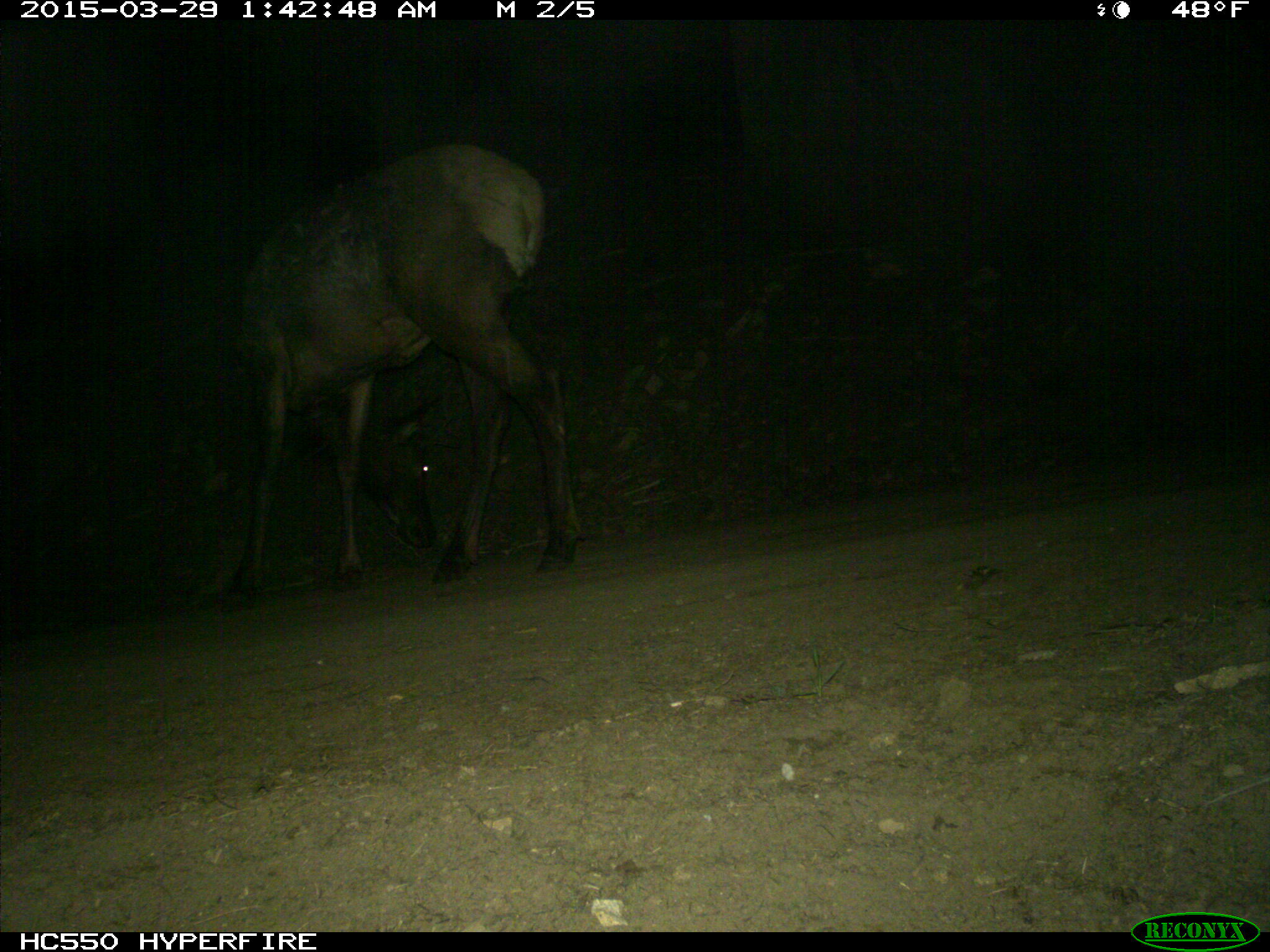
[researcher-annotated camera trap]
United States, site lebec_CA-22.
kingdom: Animalia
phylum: Chordata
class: Mammalia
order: Artiodactyla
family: Cervidae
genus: Cervus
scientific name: Cervus canadensis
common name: elk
Cervus canadensis (elk).